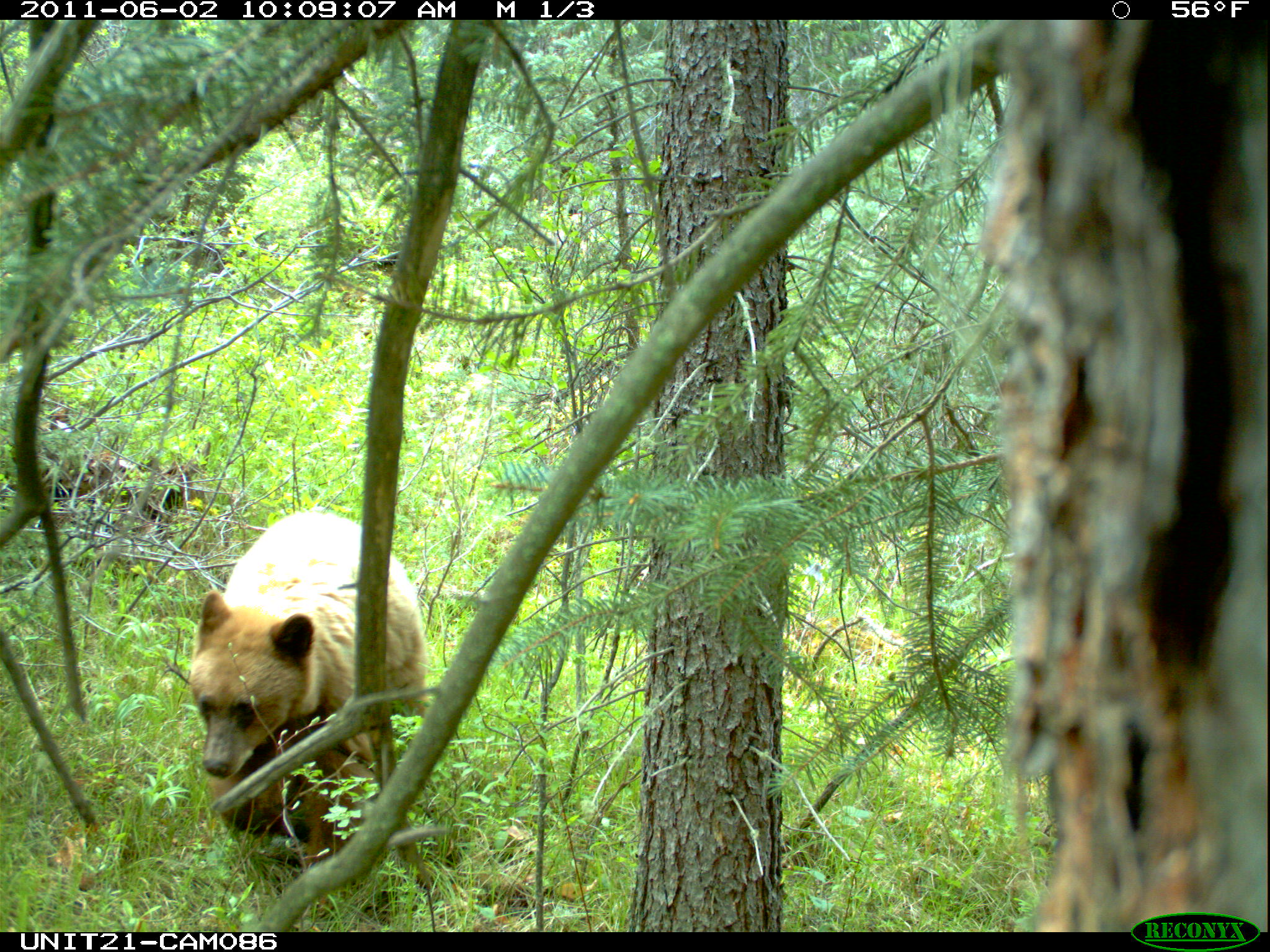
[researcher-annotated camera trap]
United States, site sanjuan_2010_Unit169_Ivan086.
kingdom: Animalia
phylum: Chordata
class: Mammalia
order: Carnivora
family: Ursidae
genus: Ursus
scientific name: Ursus americanus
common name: american black bear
Ursus americanus (american black bear).